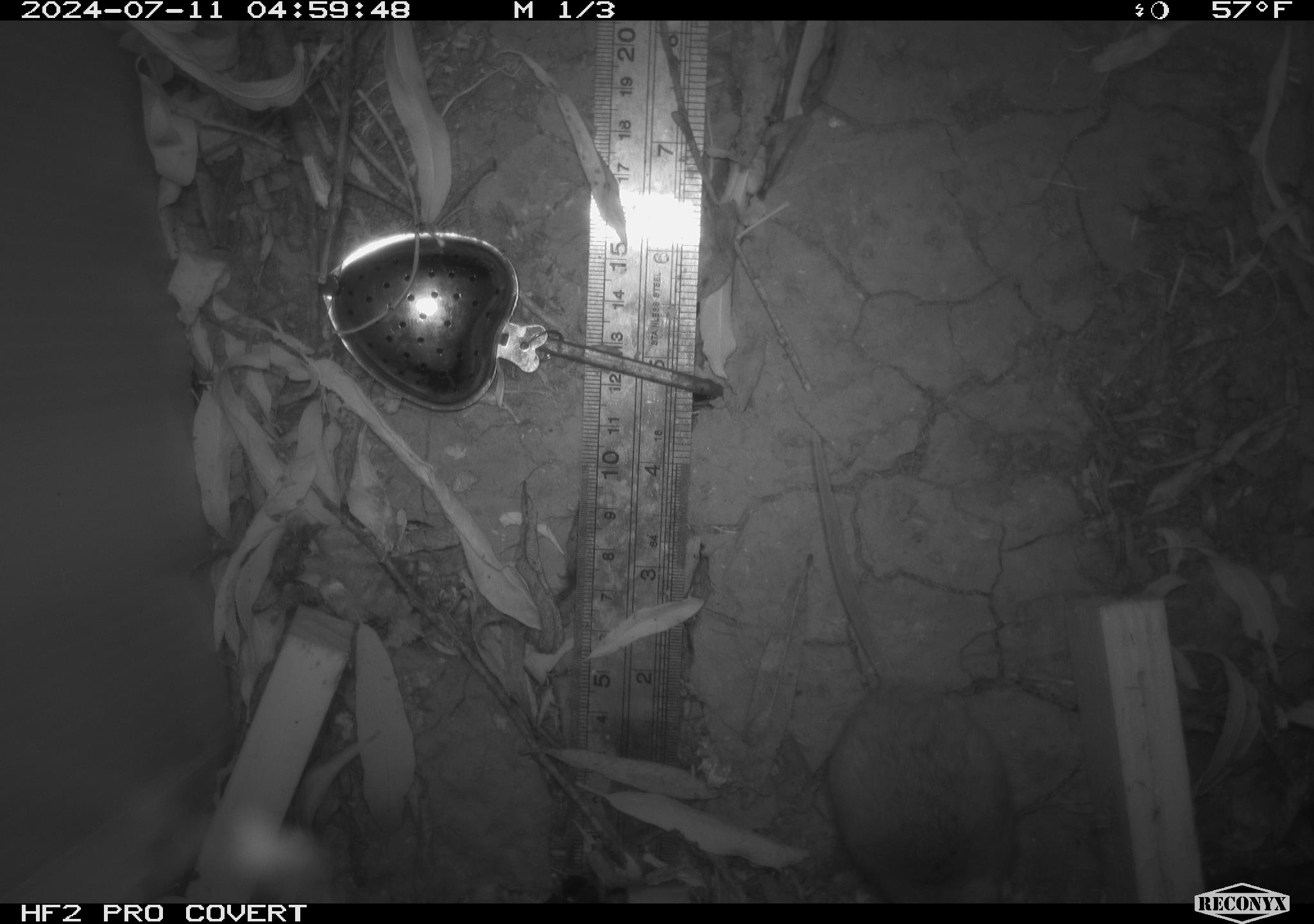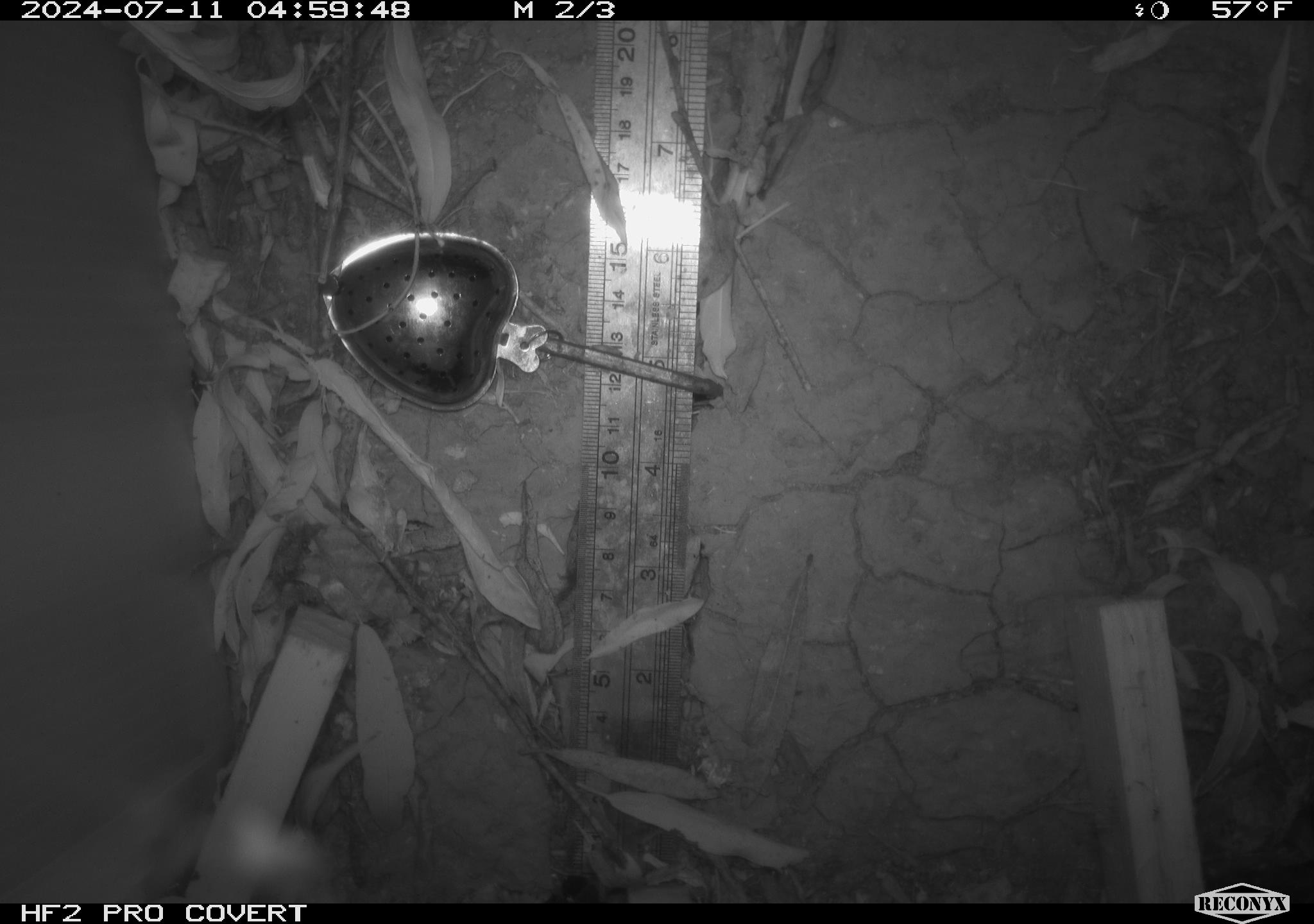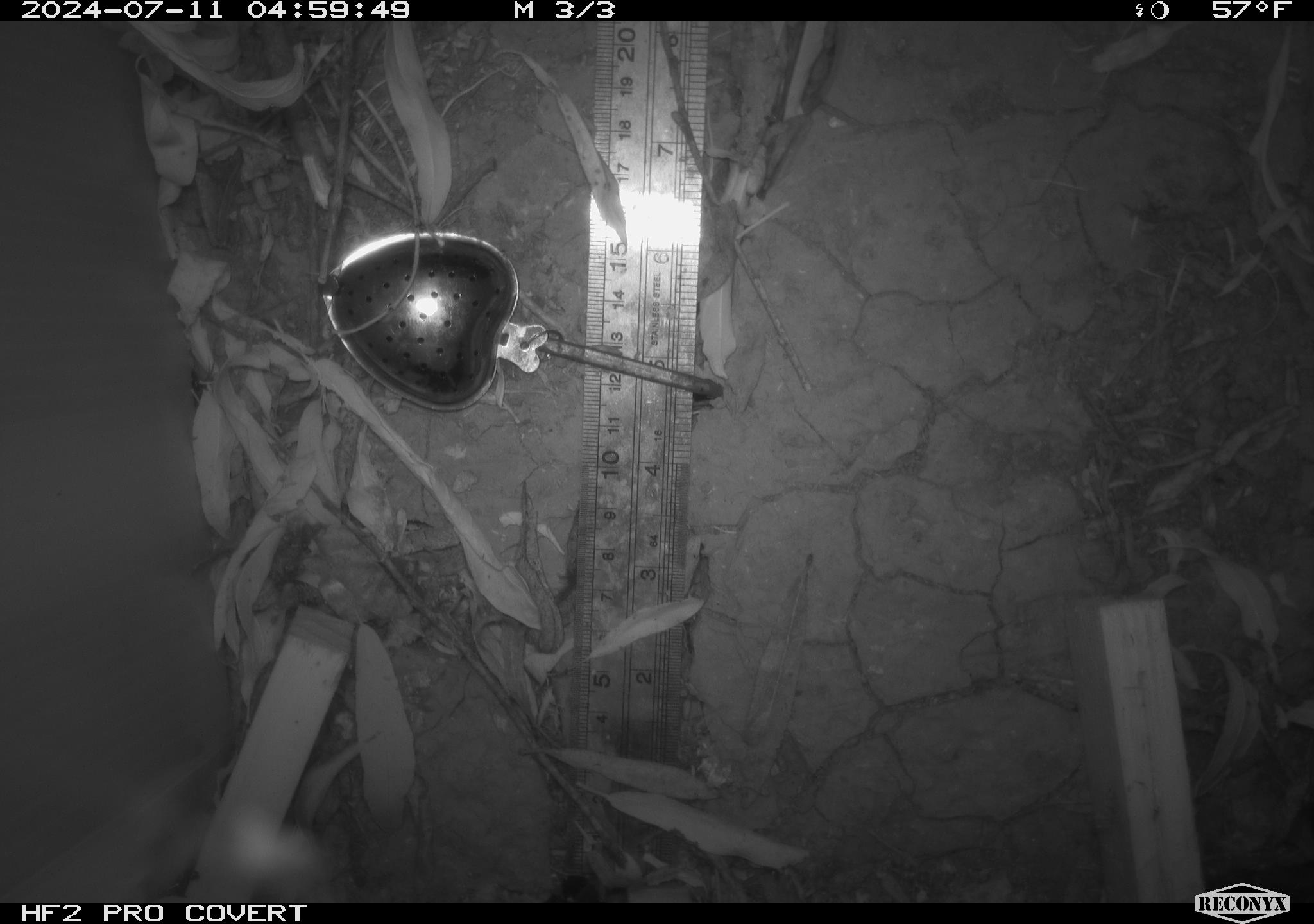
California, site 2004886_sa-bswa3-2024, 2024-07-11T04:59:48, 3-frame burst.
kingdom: Animalia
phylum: Chordata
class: Mammalia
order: Rodentia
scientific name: Rodentia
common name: mouse species